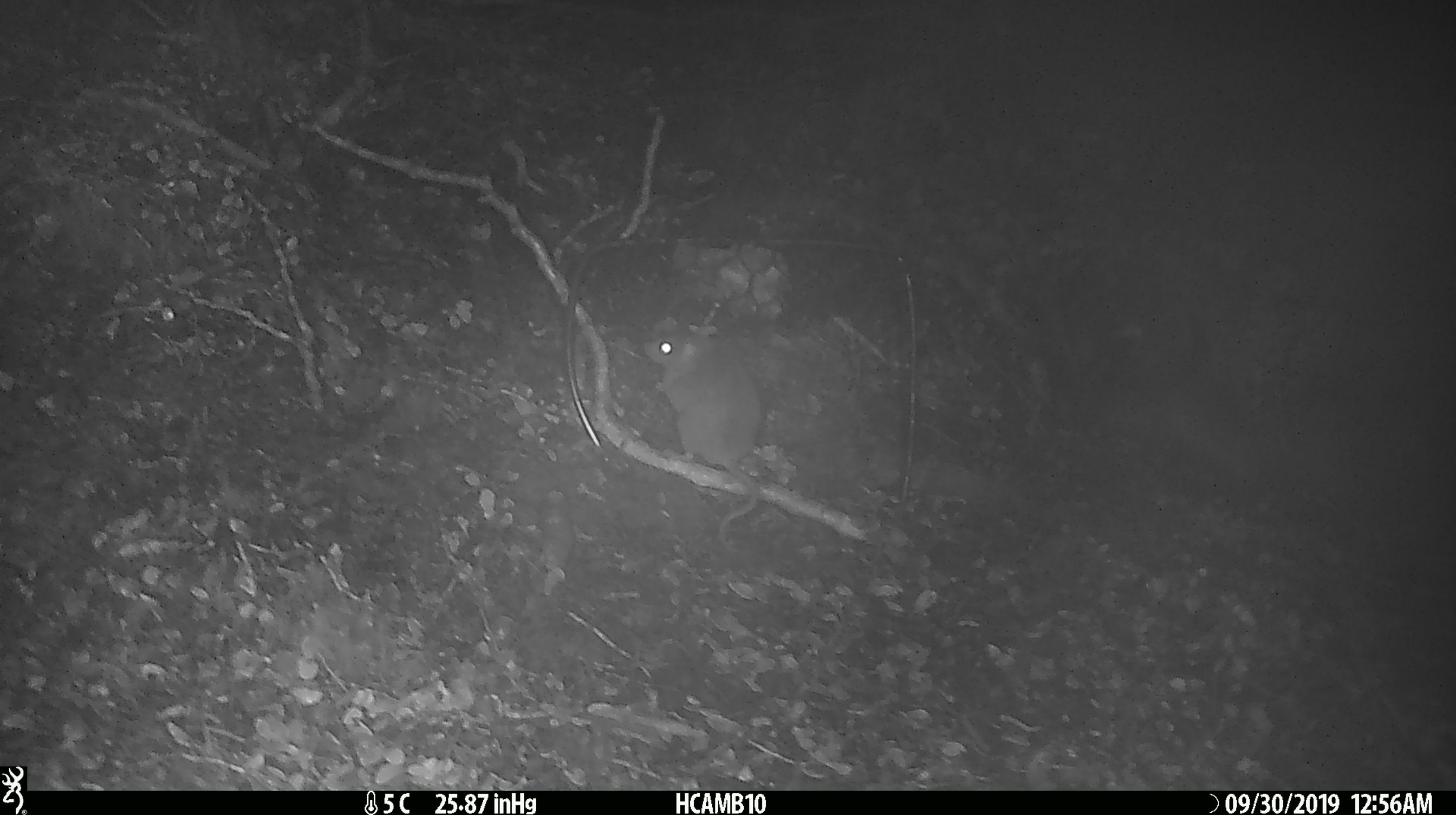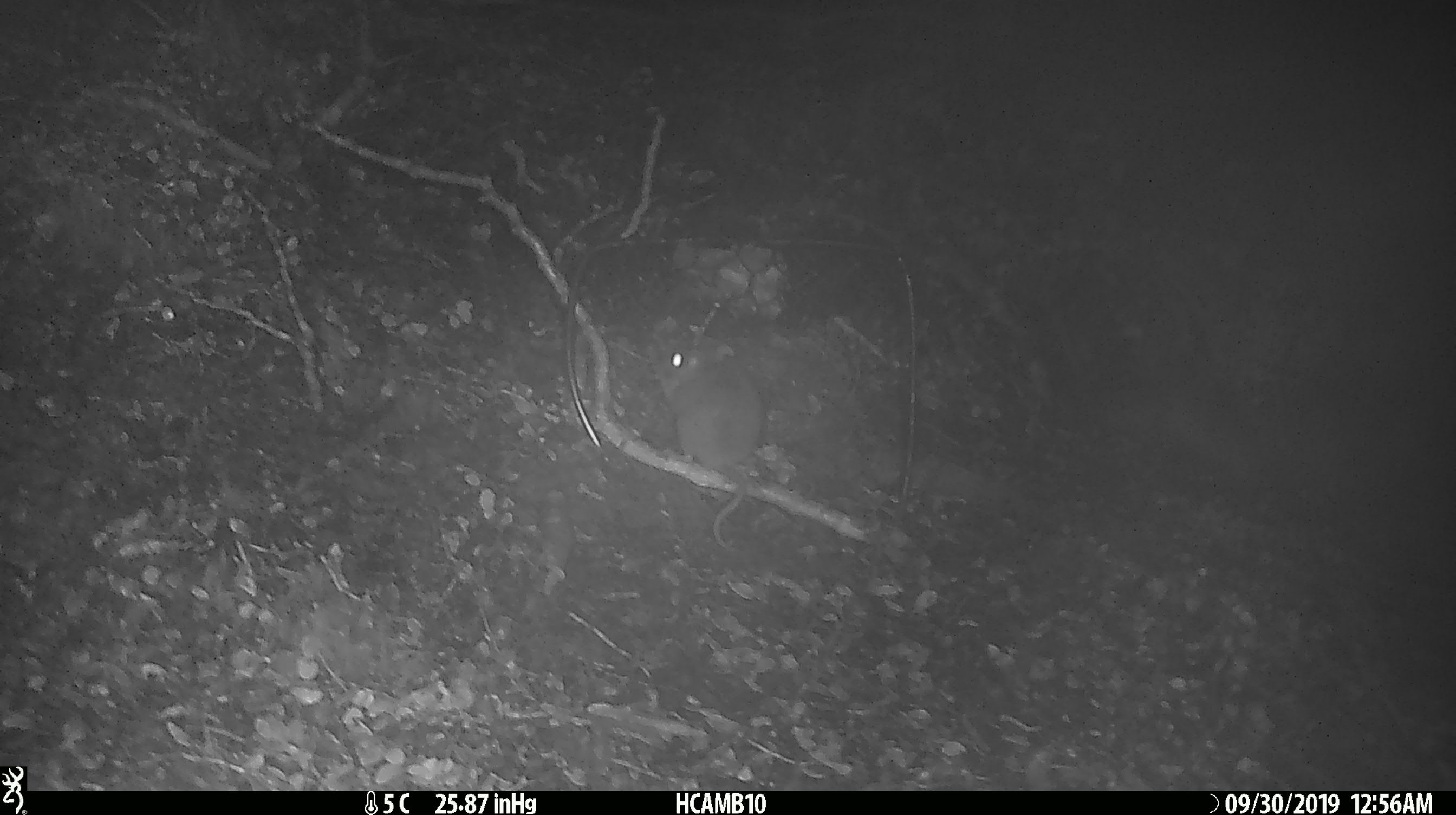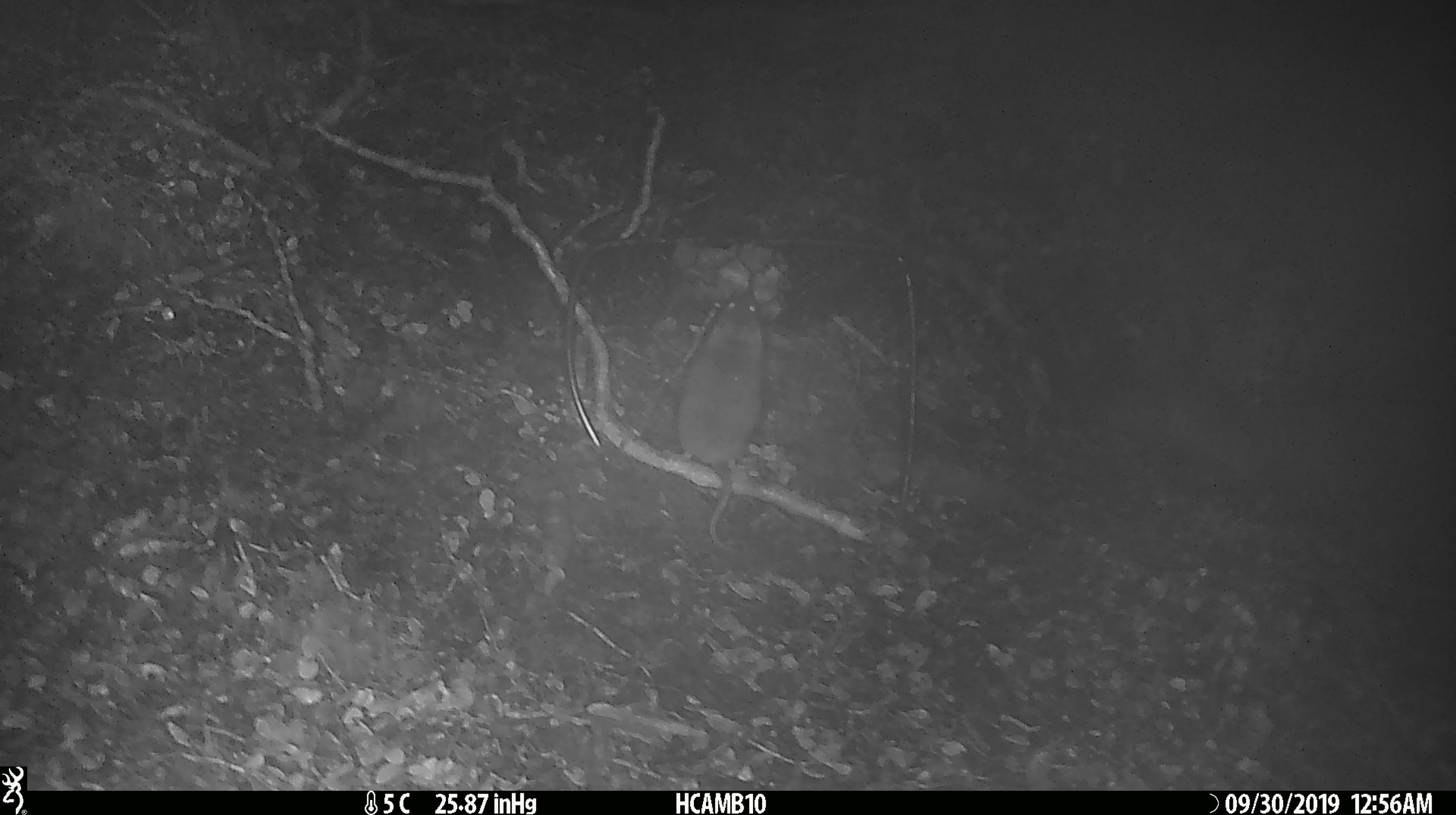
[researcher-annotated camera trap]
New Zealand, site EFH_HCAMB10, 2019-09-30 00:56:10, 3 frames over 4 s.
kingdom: Animalia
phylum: Chordata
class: Mammalia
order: Rodentia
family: Muridae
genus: Mus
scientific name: Mus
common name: mouse